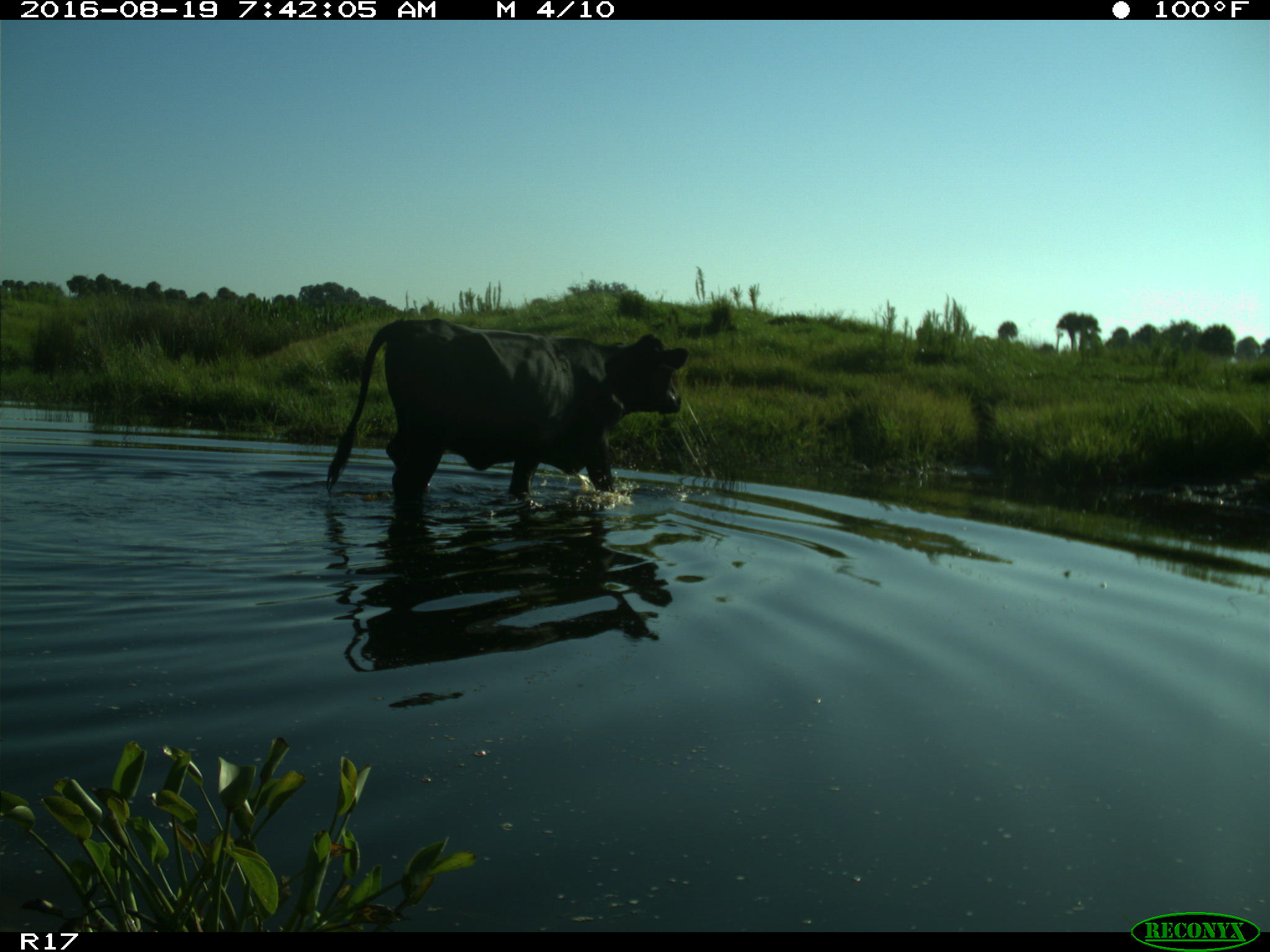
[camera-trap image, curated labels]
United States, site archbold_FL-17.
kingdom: Animalia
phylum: Chordata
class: Mammalia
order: Artiodactyla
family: Bovidae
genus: Bos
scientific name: Bos taurus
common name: domestic cow